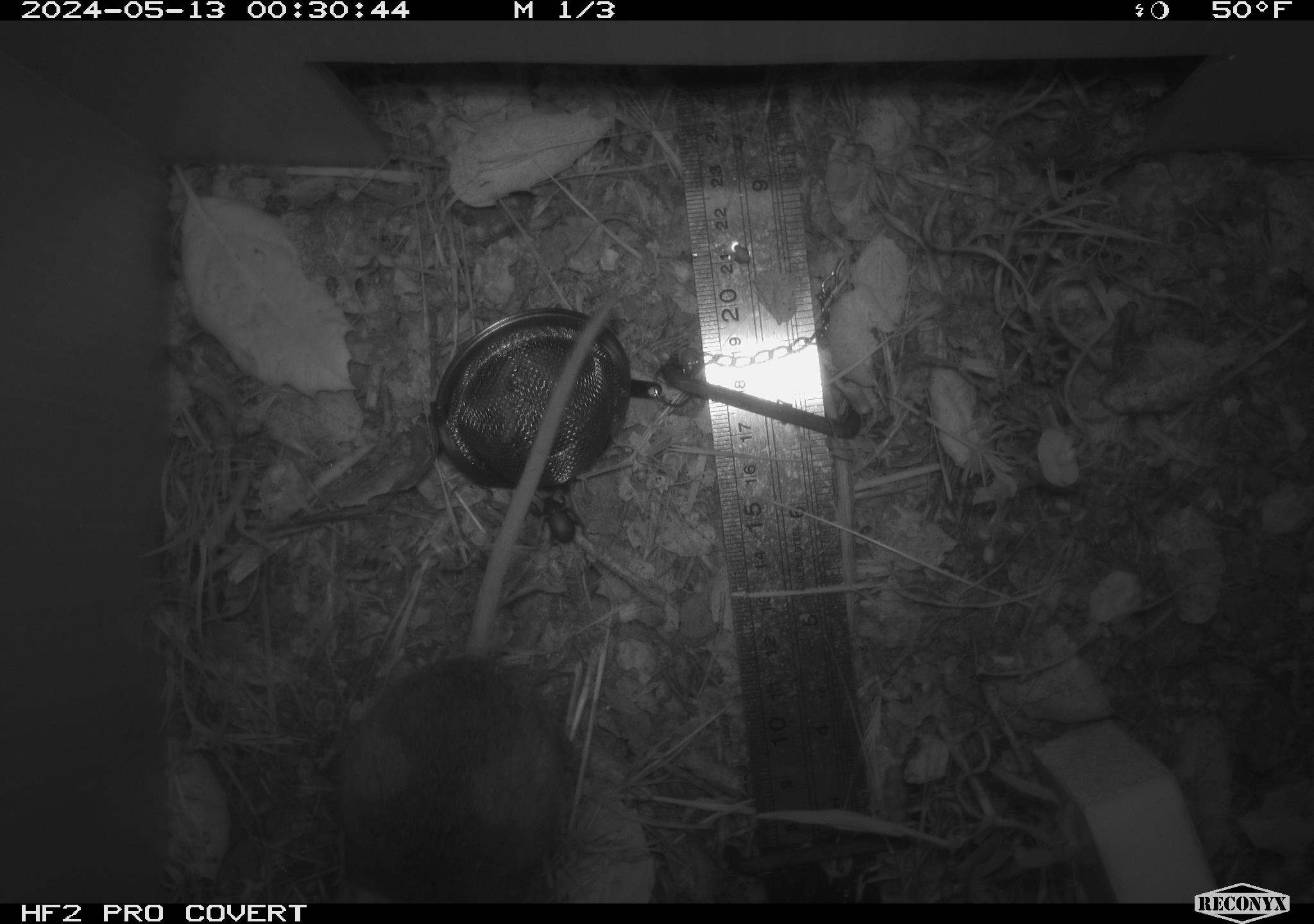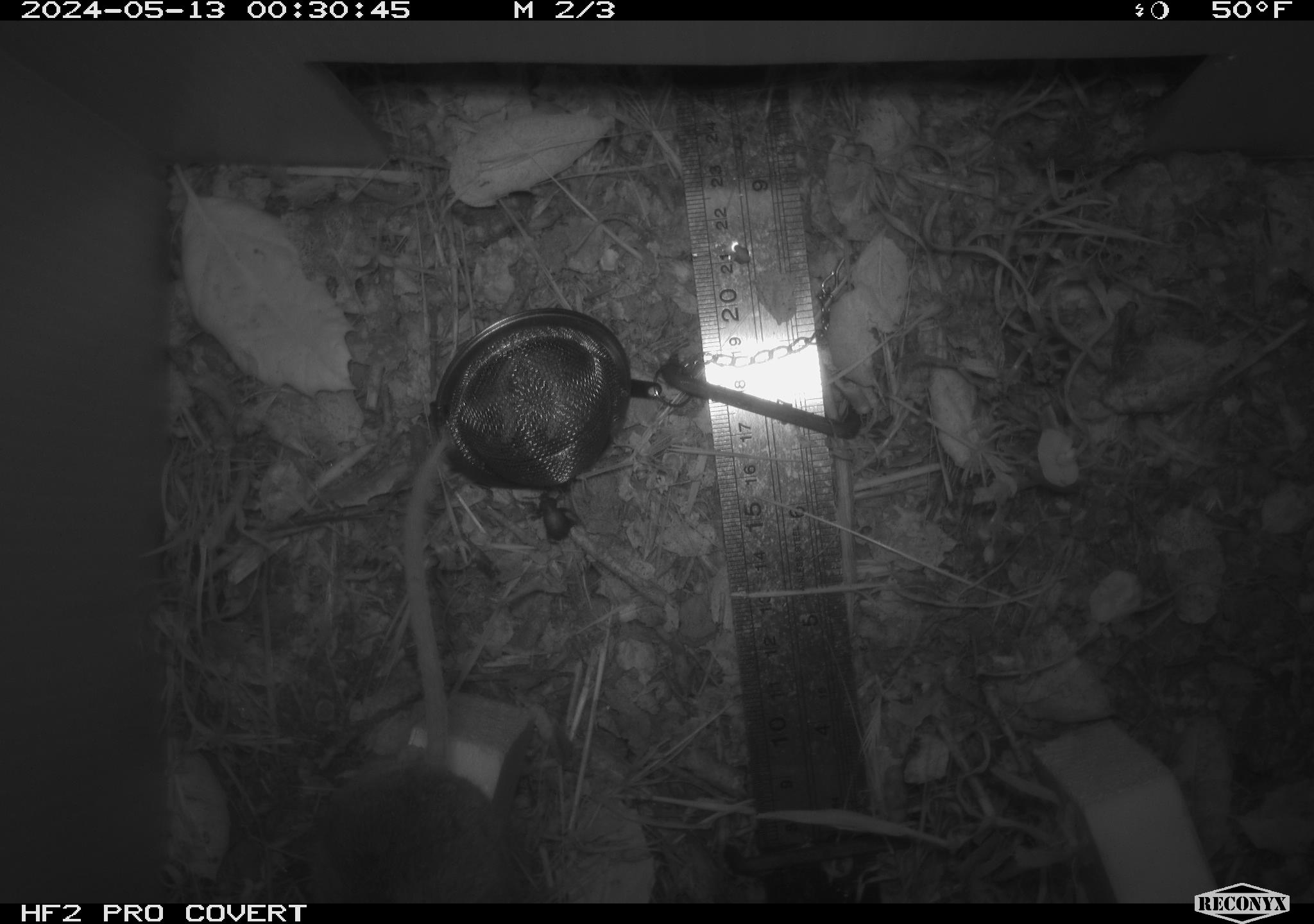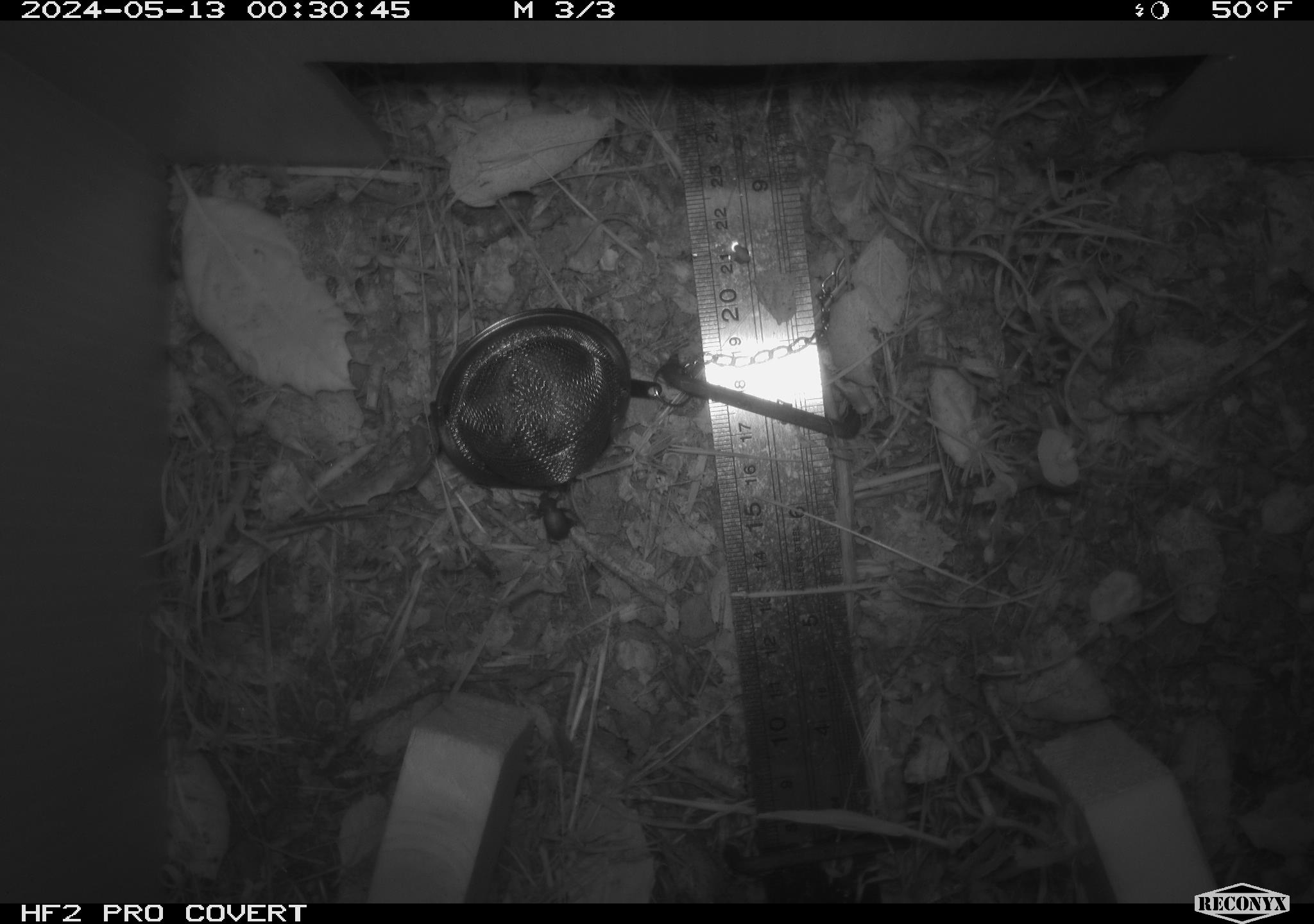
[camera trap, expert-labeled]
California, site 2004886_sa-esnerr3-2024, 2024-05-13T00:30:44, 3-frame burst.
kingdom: Animalia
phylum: Chordata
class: Mammalia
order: Rodentia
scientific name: Rodentia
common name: rodent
Rodent (Rodentia).